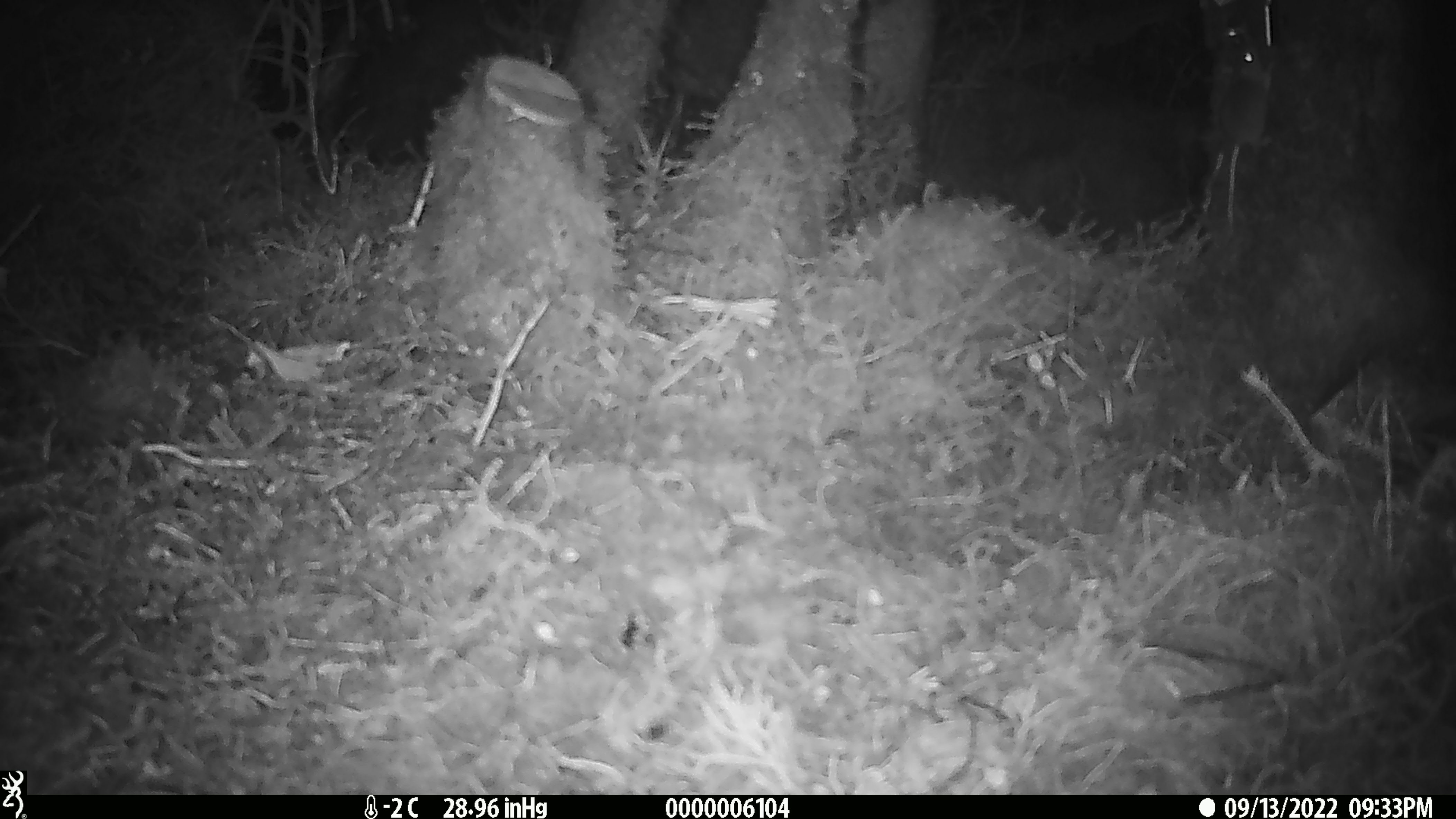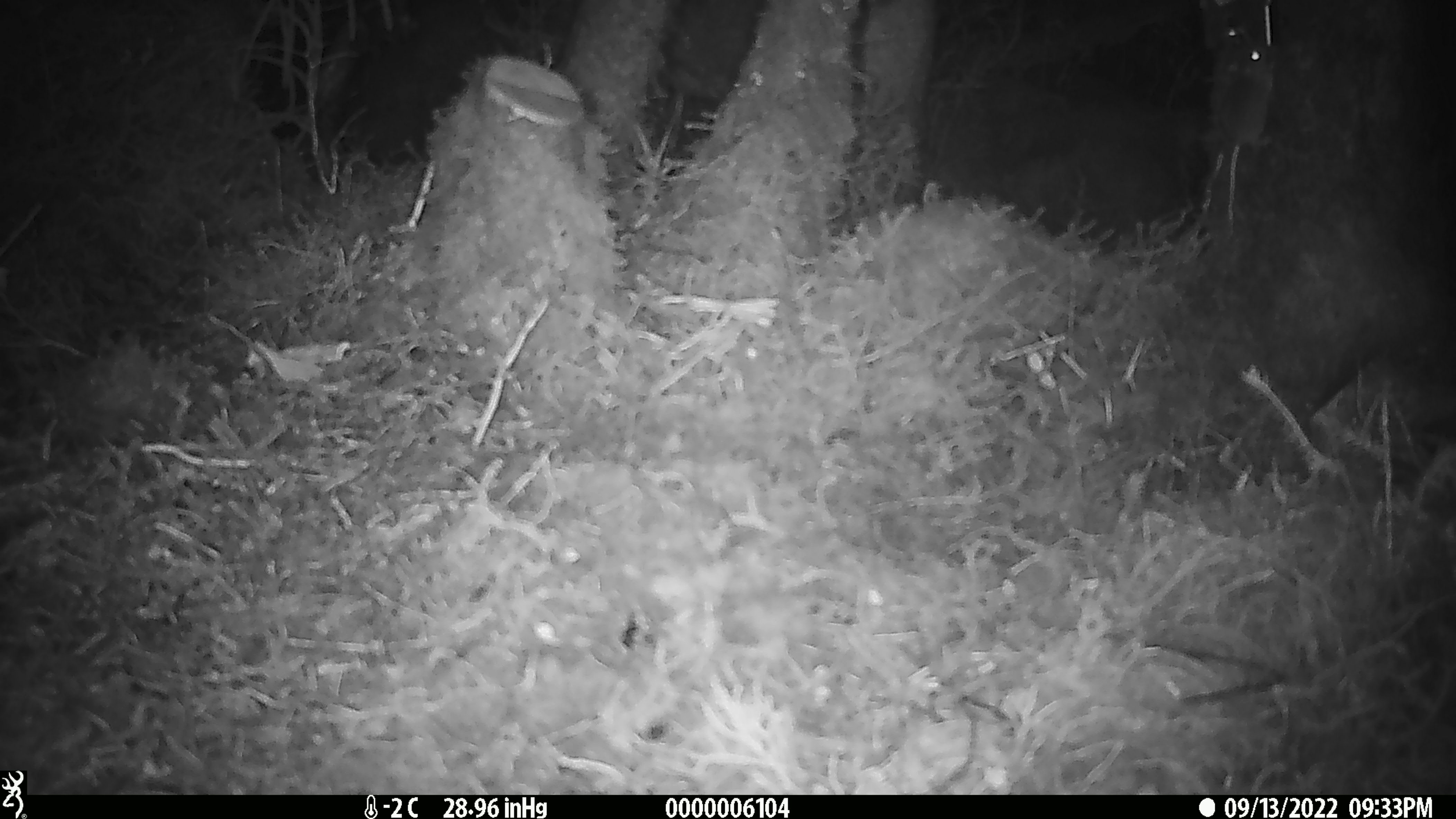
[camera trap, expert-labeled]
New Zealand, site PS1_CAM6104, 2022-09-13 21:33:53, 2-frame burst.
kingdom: Animalia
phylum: Chordata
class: Mammalia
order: Rodentia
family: Muridae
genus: Mus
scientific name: Mus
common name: mouse